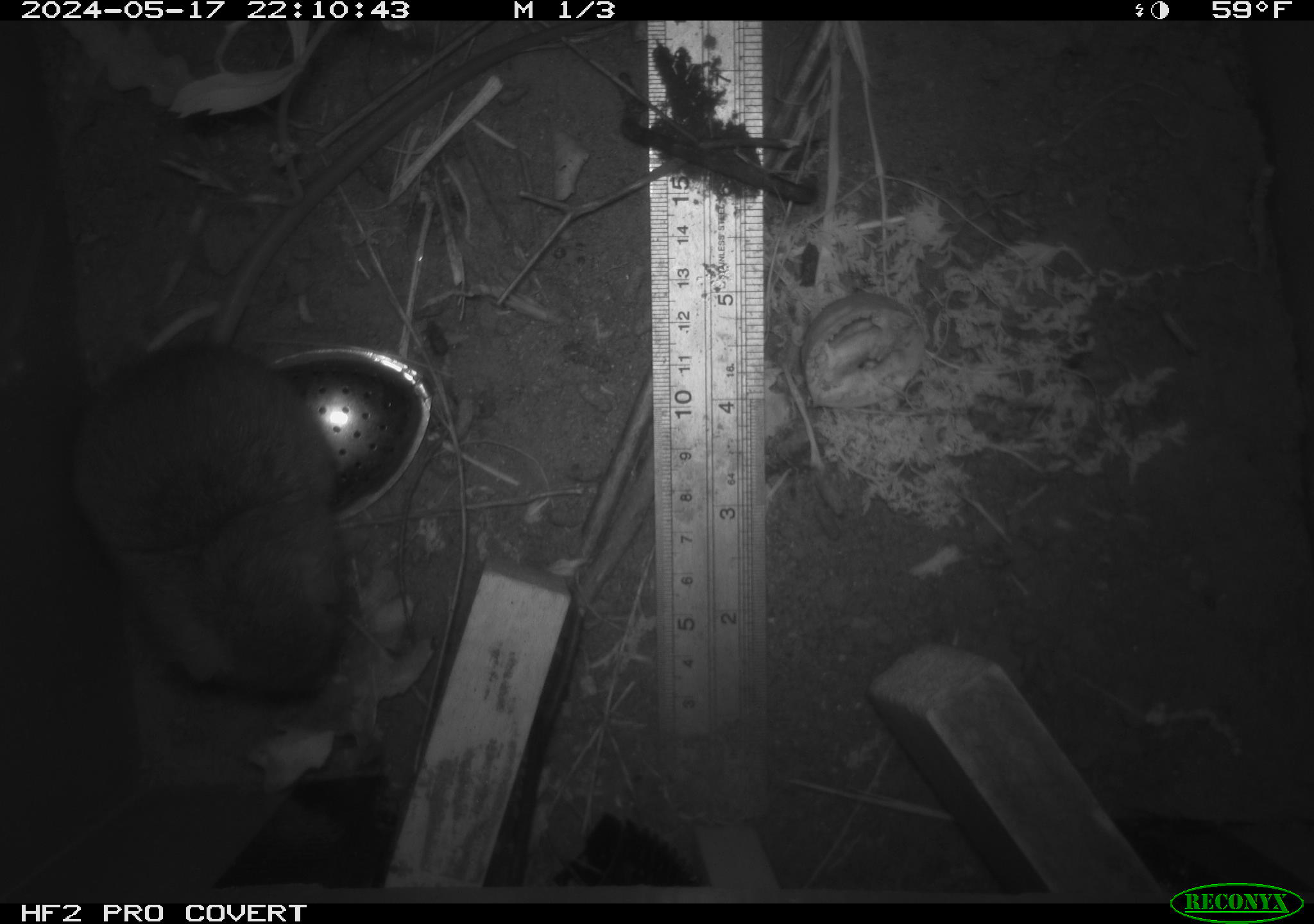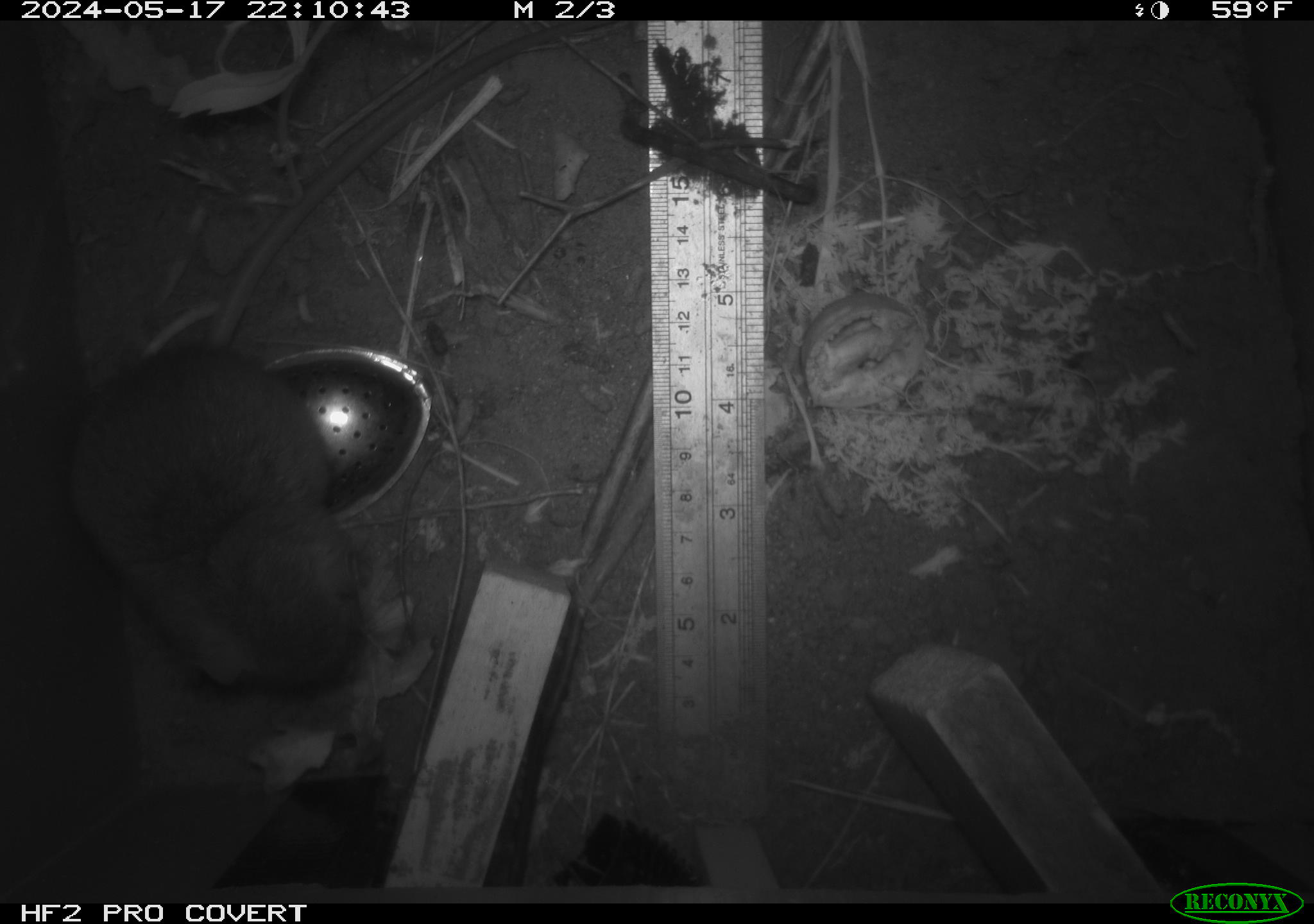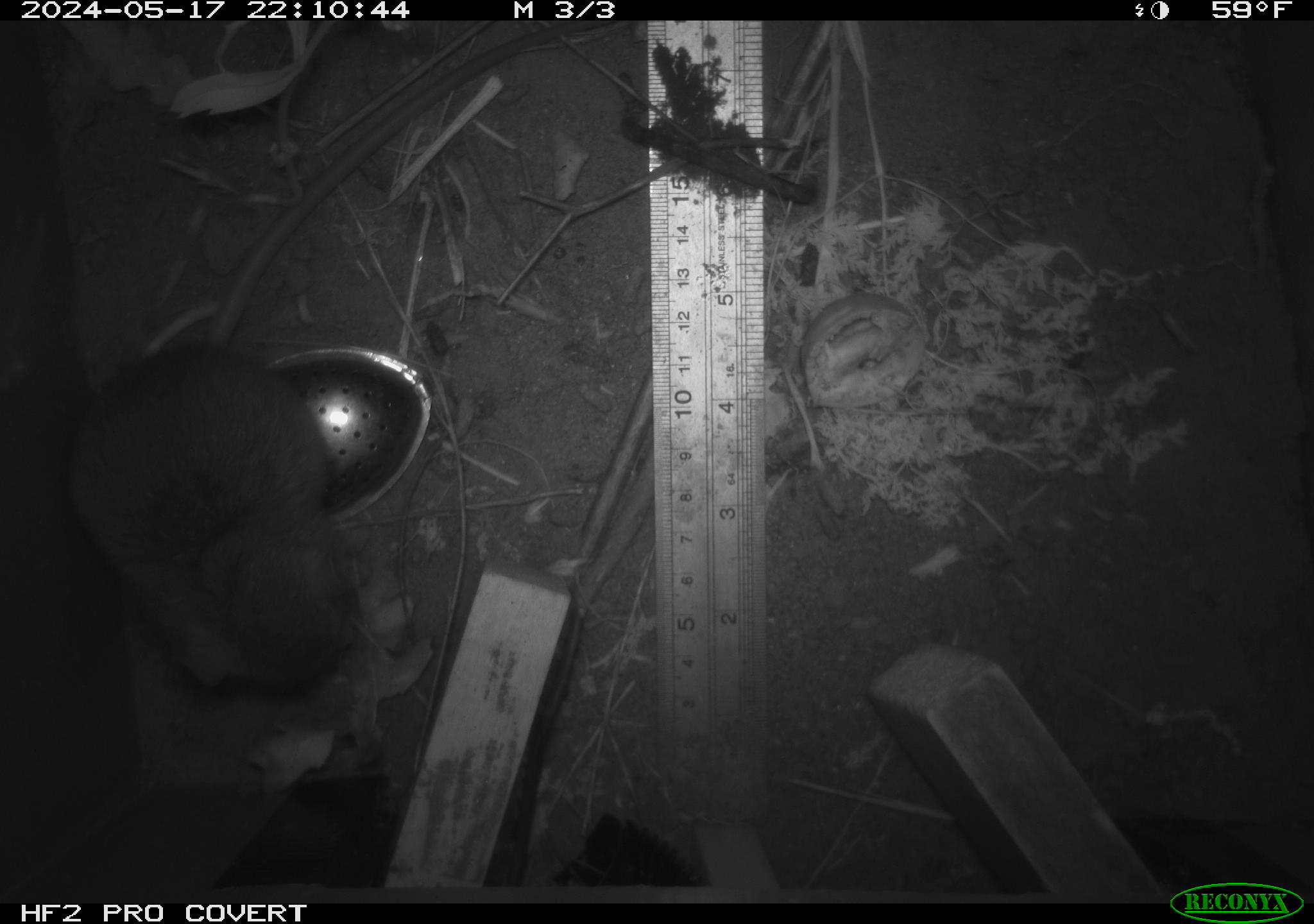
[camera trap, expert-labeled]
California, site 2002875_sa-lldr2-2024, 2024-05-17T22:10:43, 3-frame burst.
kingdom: Animalia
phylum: Chordata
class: Mammalia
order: Rodentia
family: Muridae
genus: Rattus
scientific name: Rattus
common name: rat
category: rattus species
Rattus species (rat) (Rattus).